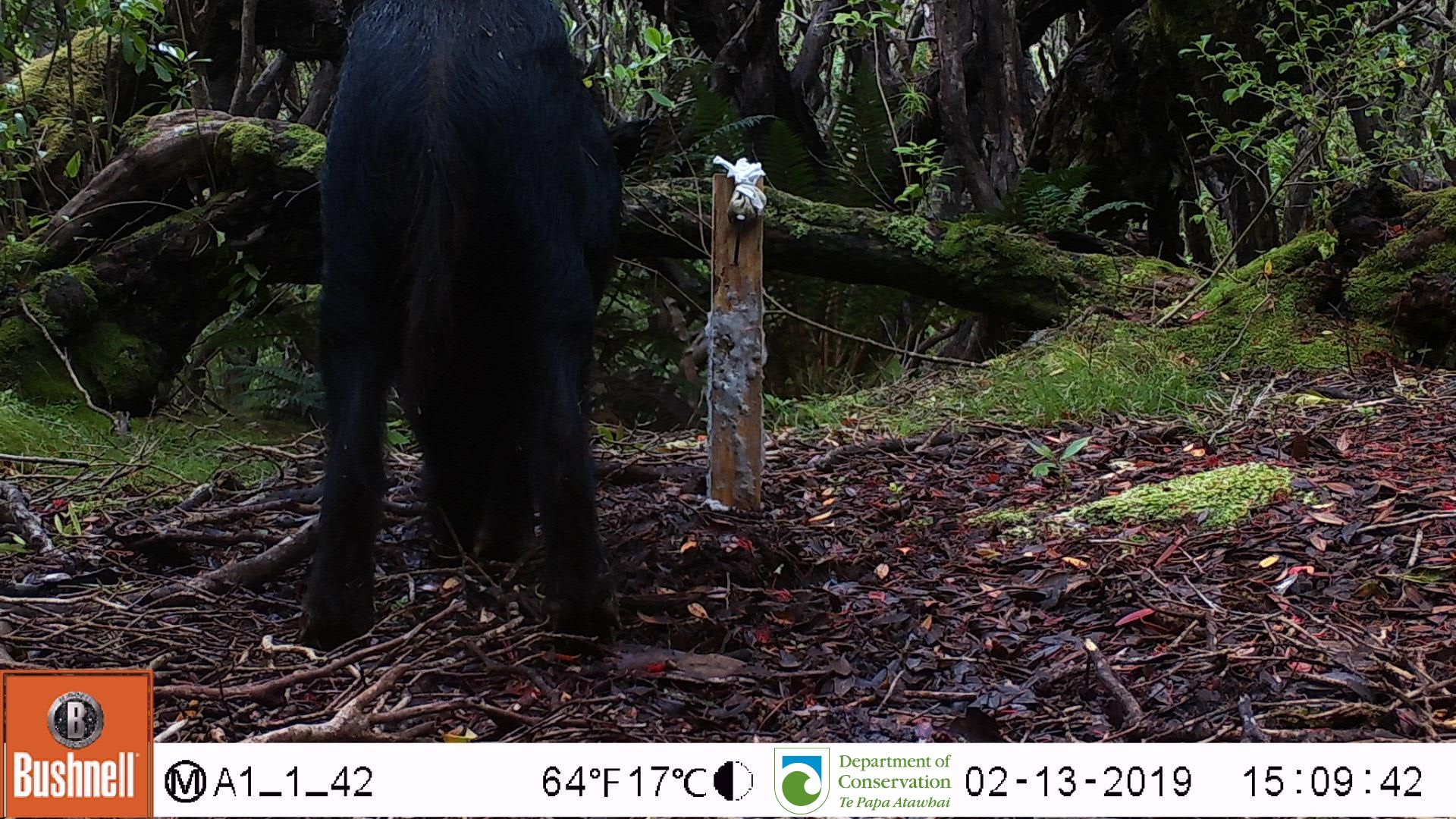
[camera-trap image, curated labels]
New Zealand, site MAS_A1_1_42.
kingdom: Animalia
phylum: Chordata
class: Mammalia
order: Artiodactyla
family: Suidae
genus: Sus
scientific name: Sus scrofa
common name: pig